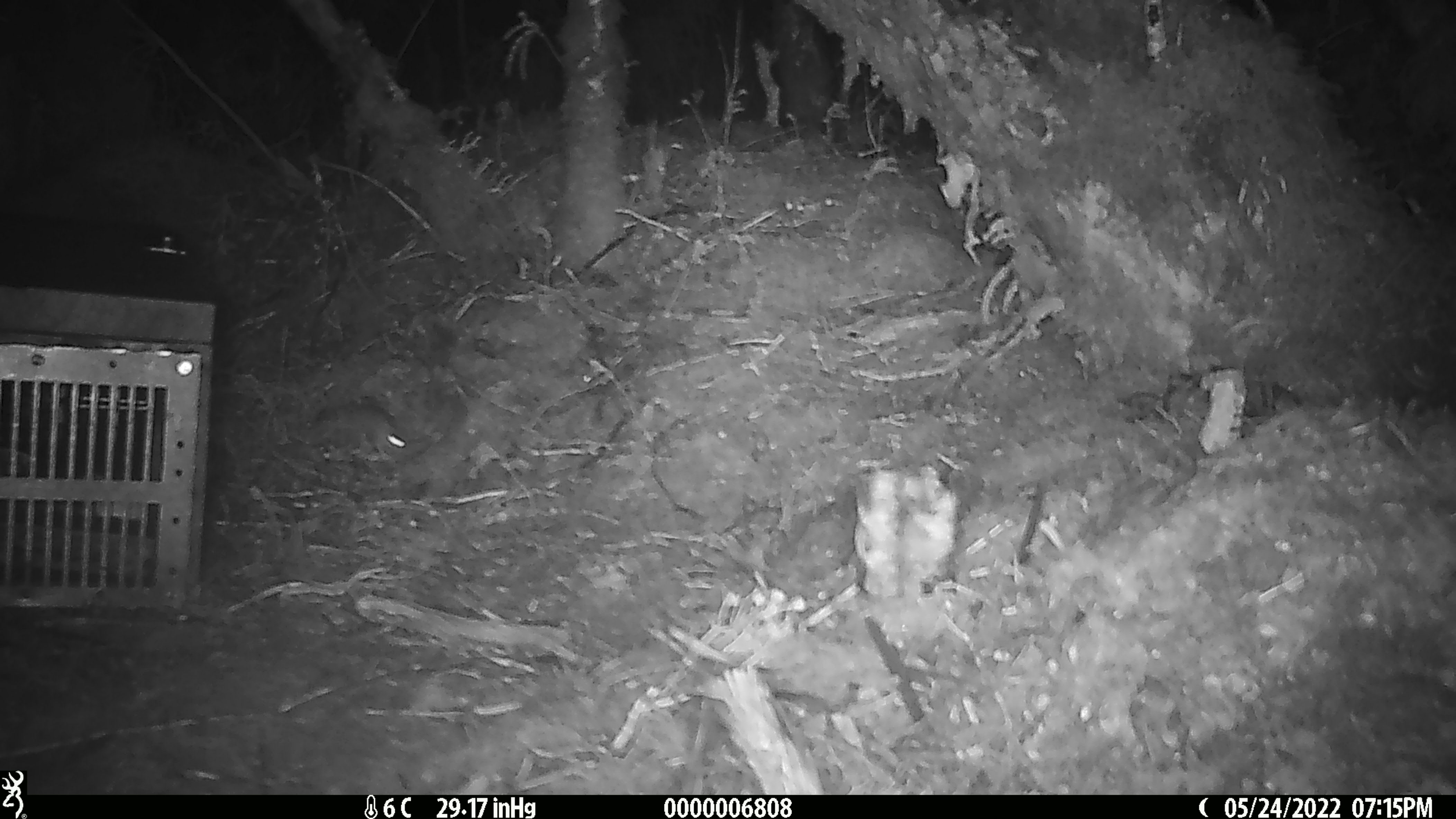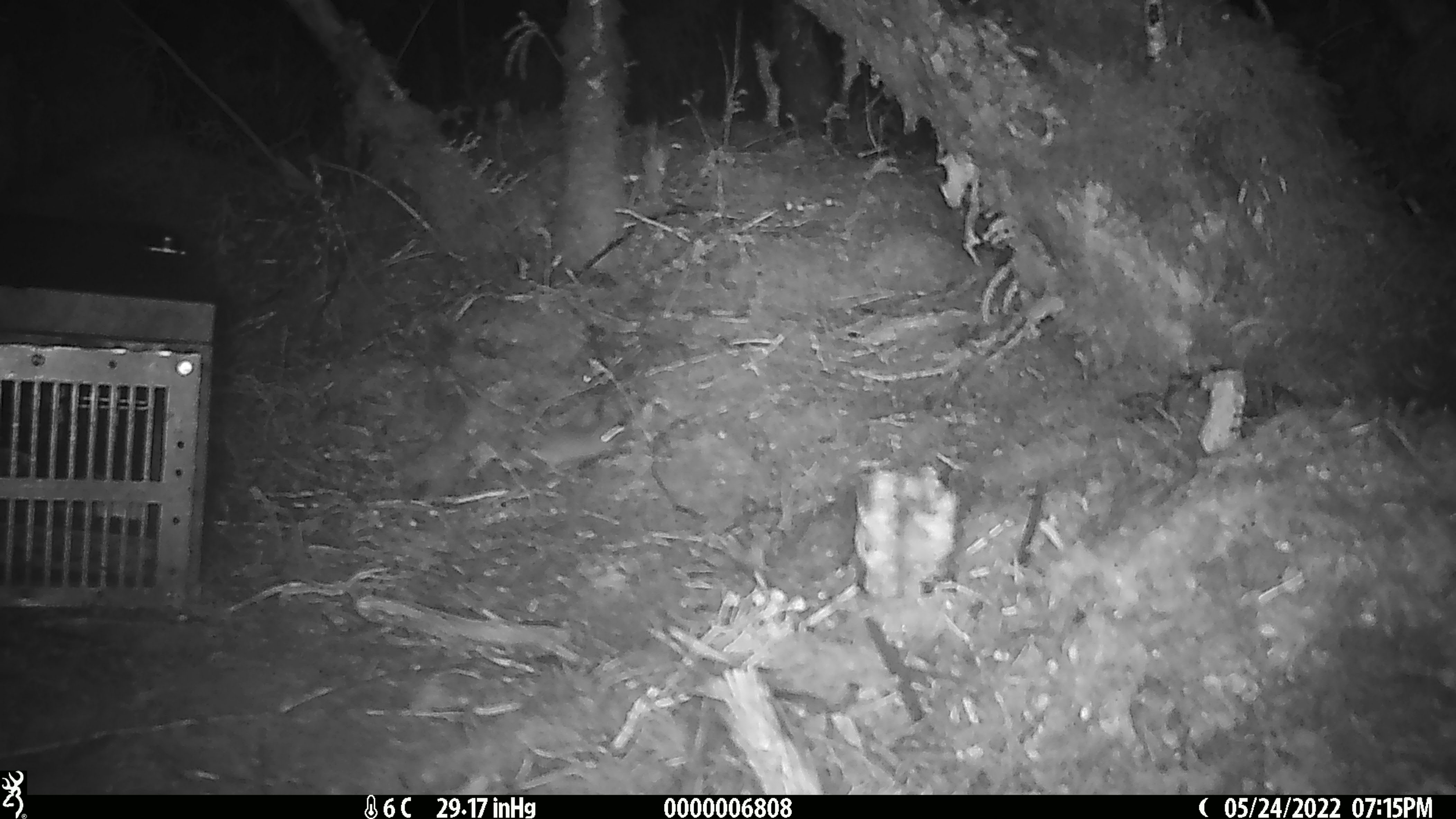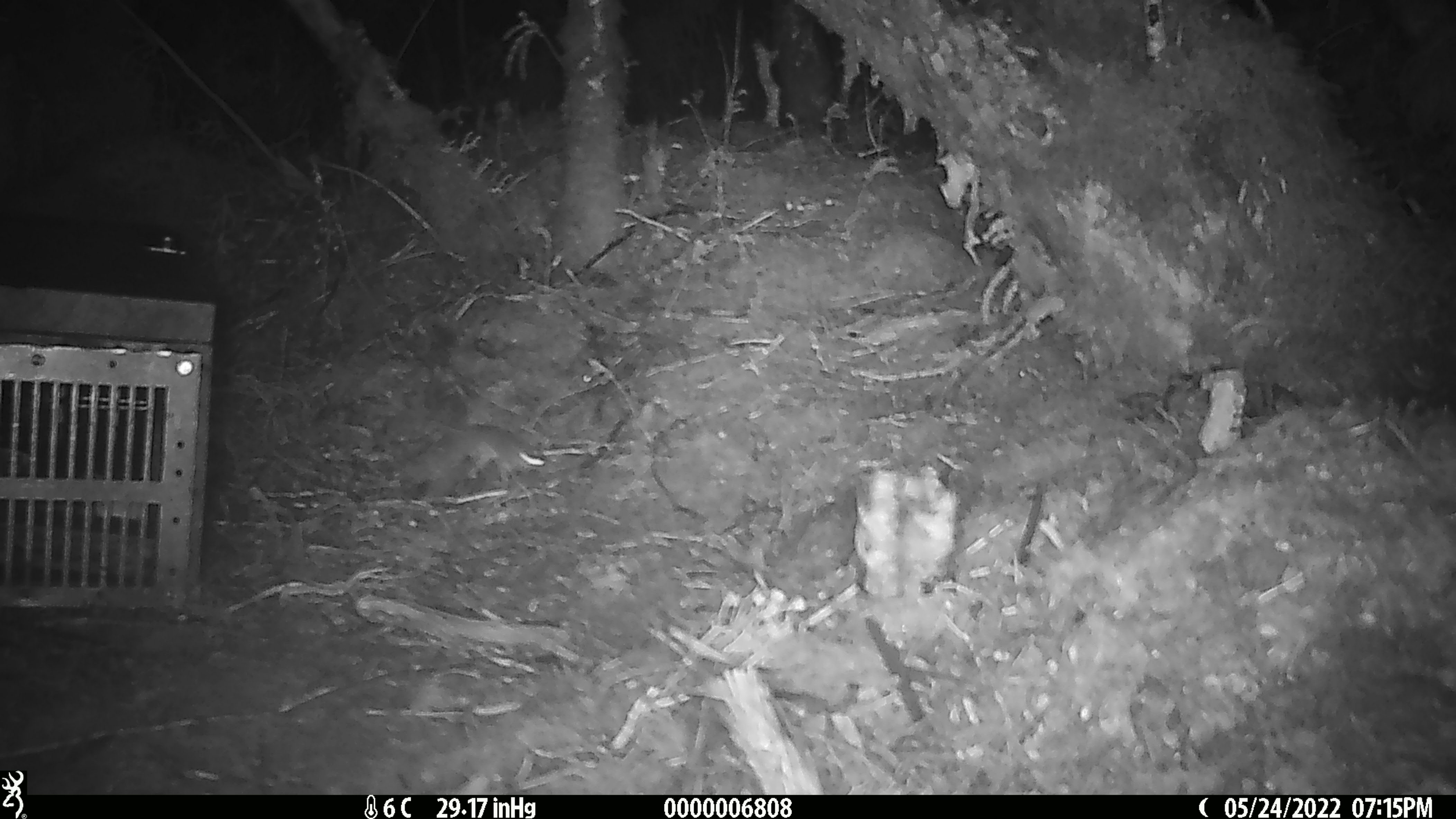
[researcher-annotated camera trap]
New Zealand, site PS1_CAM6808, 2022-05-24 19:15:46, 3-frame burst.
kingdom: Animalia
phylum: Chordata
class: Mammalia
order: Rodentia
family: Muridae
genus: Mus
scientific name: Mus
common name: mouse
Mouse (Mus).